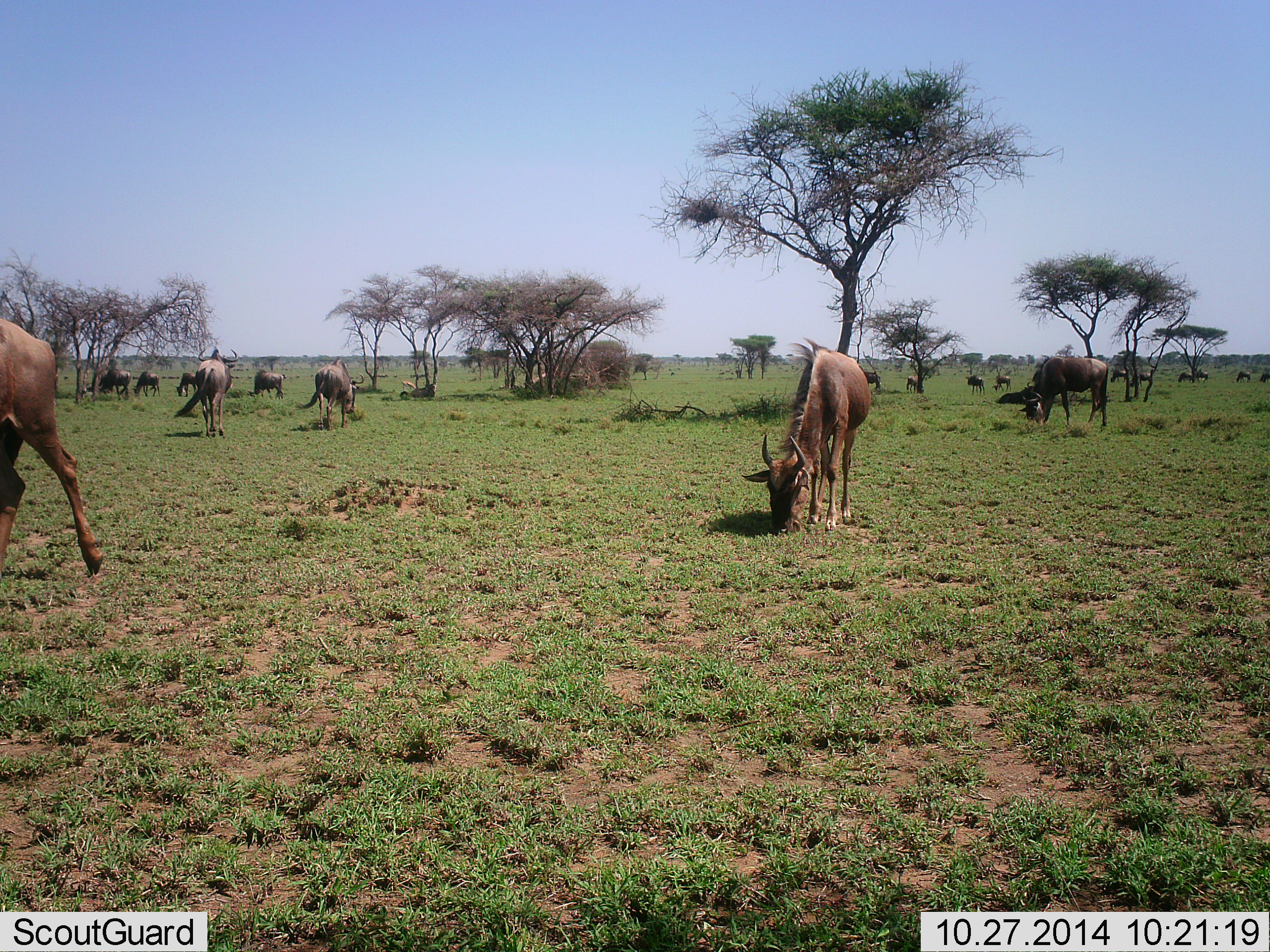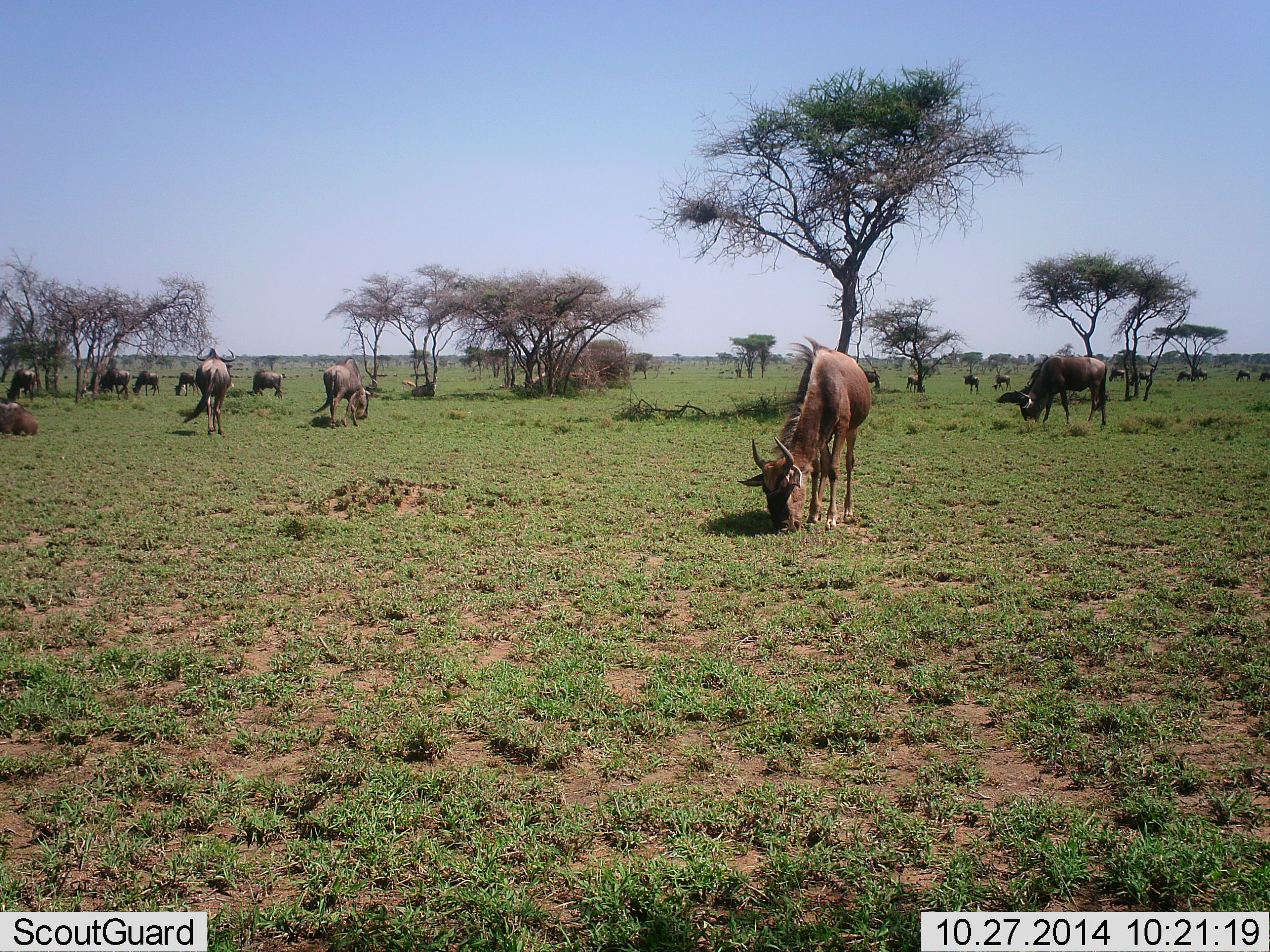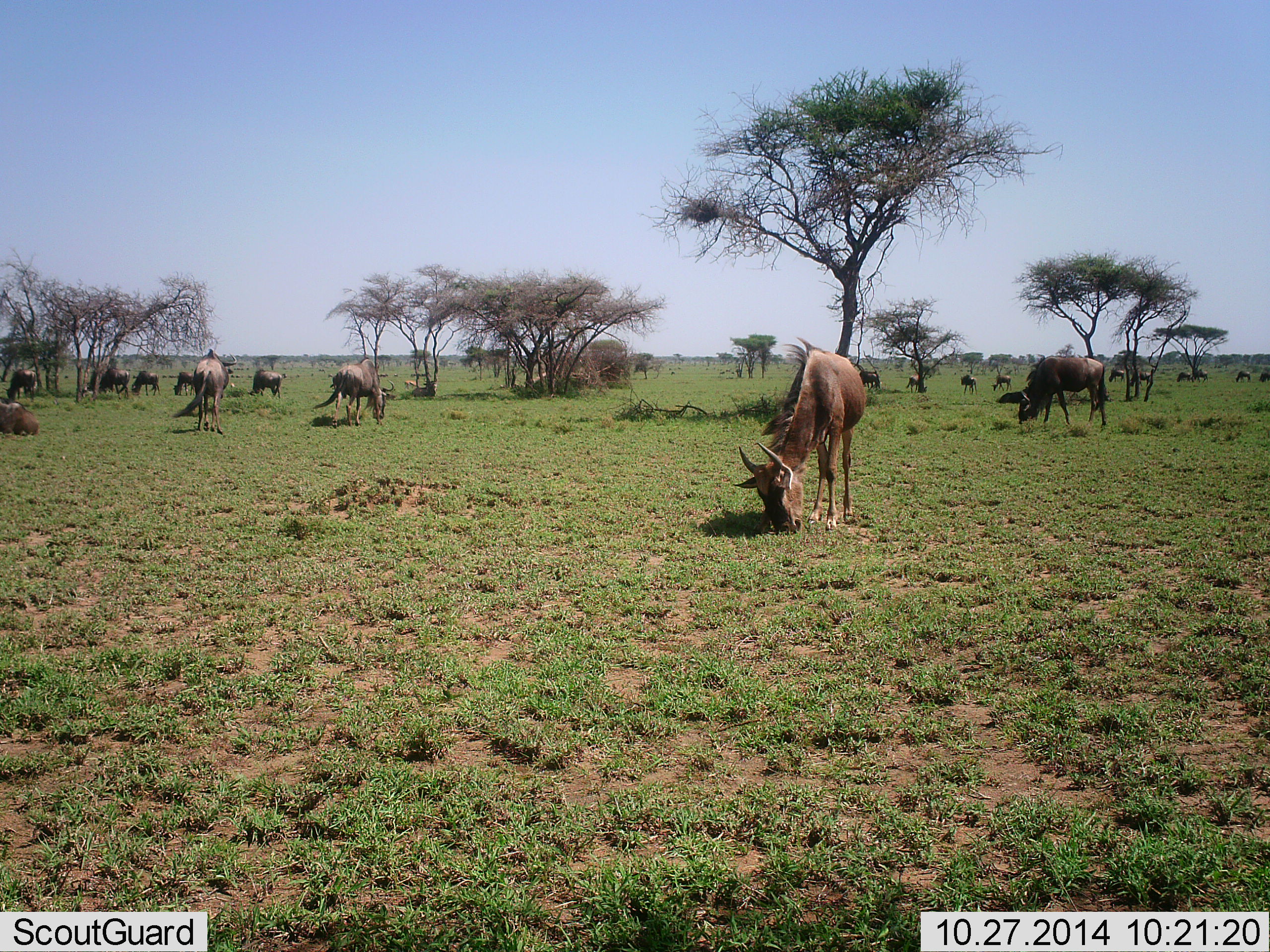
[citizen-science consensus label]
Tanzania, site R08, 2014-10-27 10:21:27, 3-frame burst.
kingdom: Animalia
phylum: Chordata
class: Mammalia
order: Artiodactyla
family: Bovidae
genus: Connochaetes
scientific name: Connochaetes taurinus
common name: blue wildebeest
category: wildebeest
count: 11-50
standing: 40%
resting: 0%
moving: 30%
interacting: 0%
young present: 0%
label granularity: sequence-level